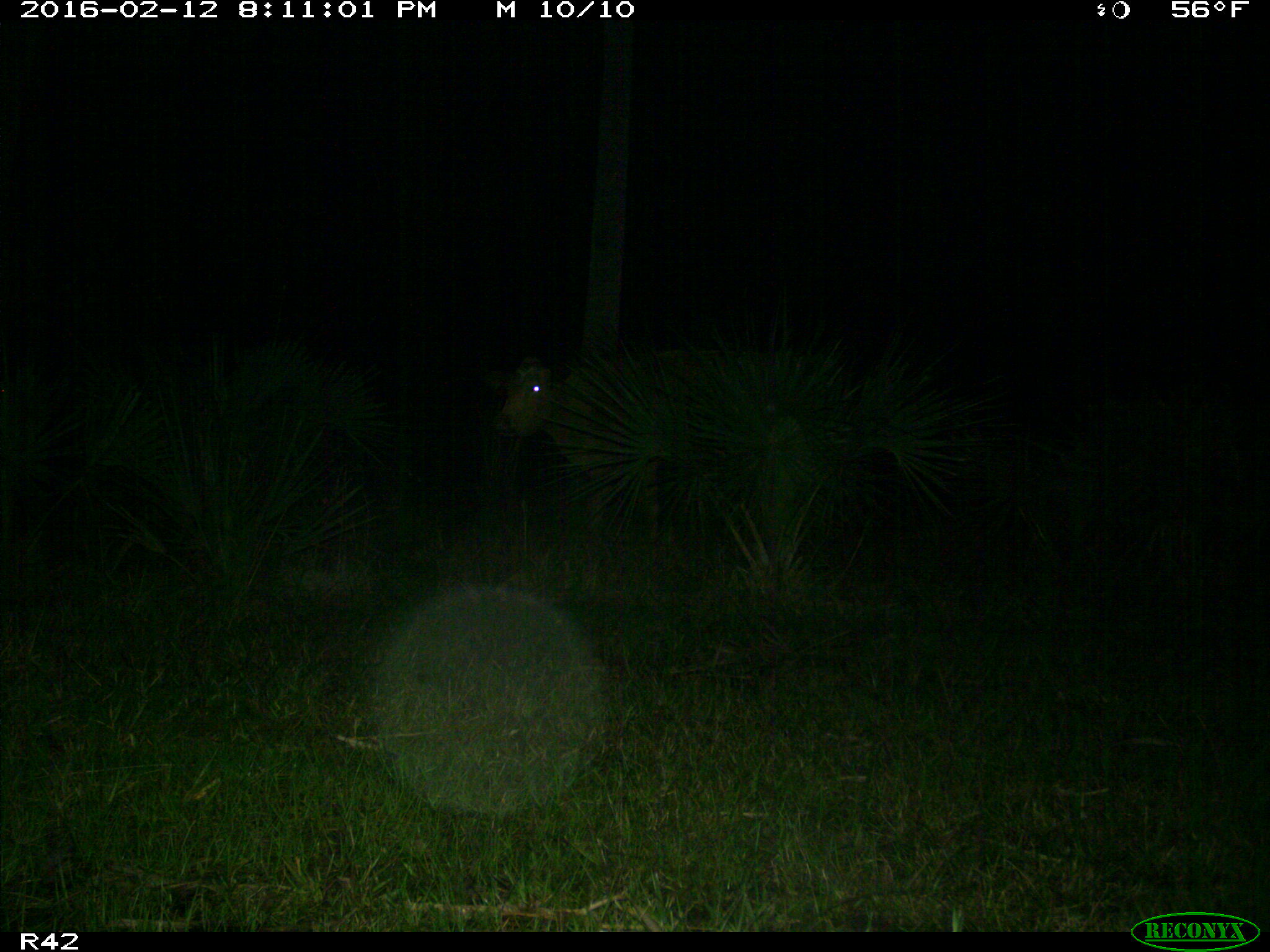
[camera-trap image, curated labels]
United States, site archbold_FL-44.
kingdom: Animalia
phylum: Chordata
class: Mammalia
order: Artiodactyla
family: Bovidae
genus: Bos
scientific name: Bos taurus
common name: domestic cow